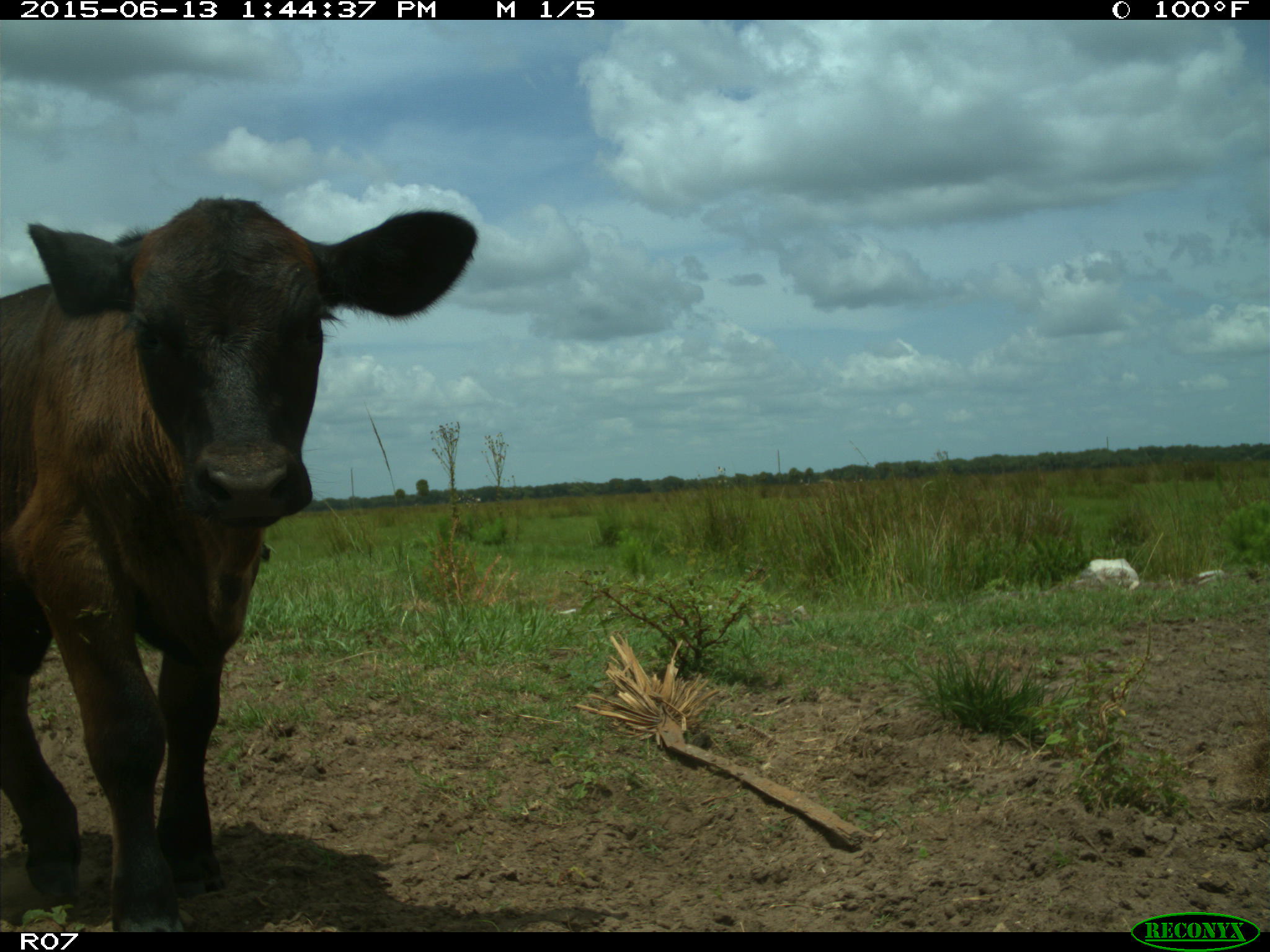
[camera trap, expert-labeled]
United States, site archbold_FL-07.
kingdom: Animalia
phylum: Chordata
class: Mammalia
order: Artiodactyla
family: Bovidae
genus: Bos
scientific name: Bos taurus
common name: domestic cow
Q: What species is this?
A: Bos taurus (domestic cow).